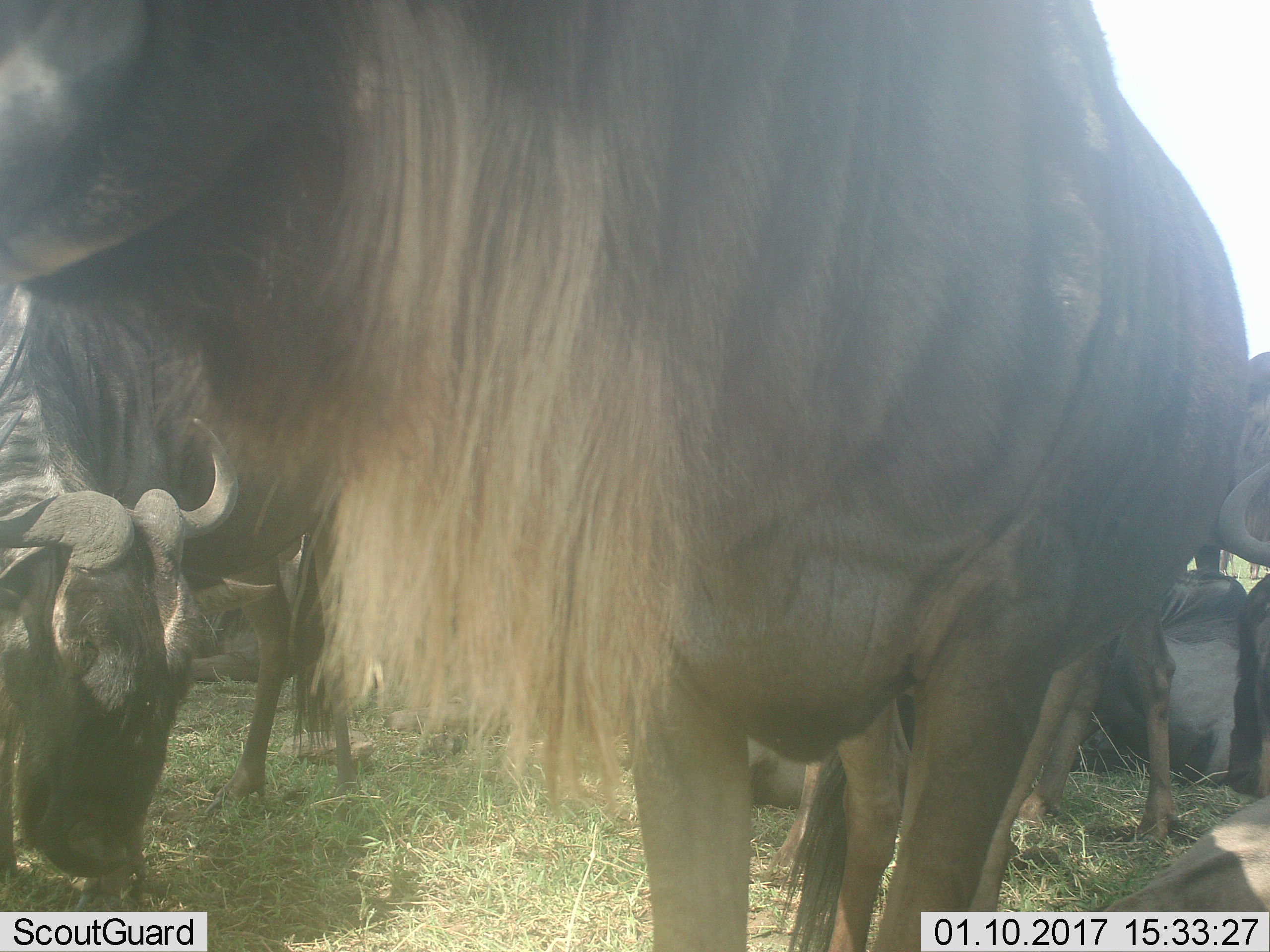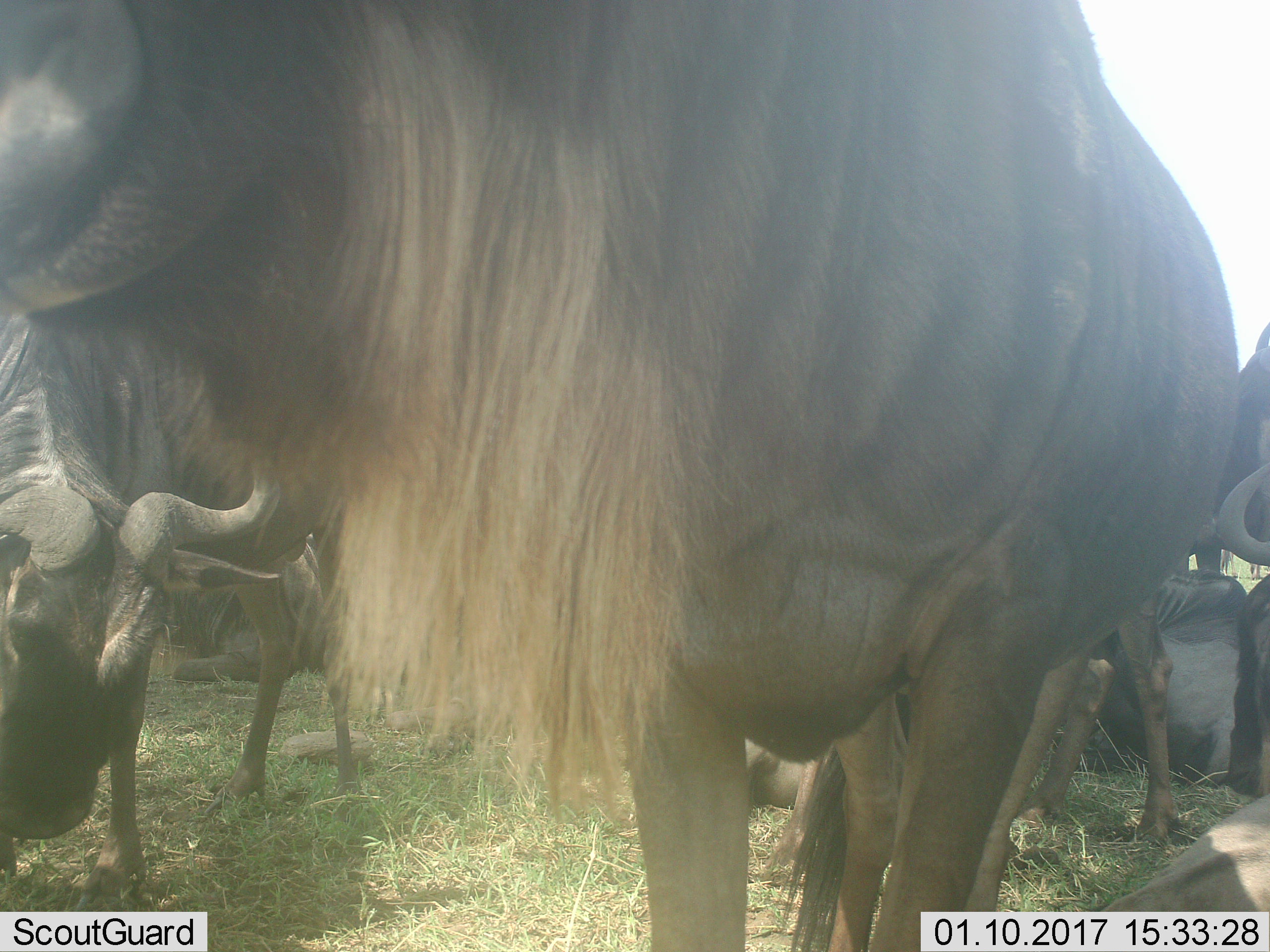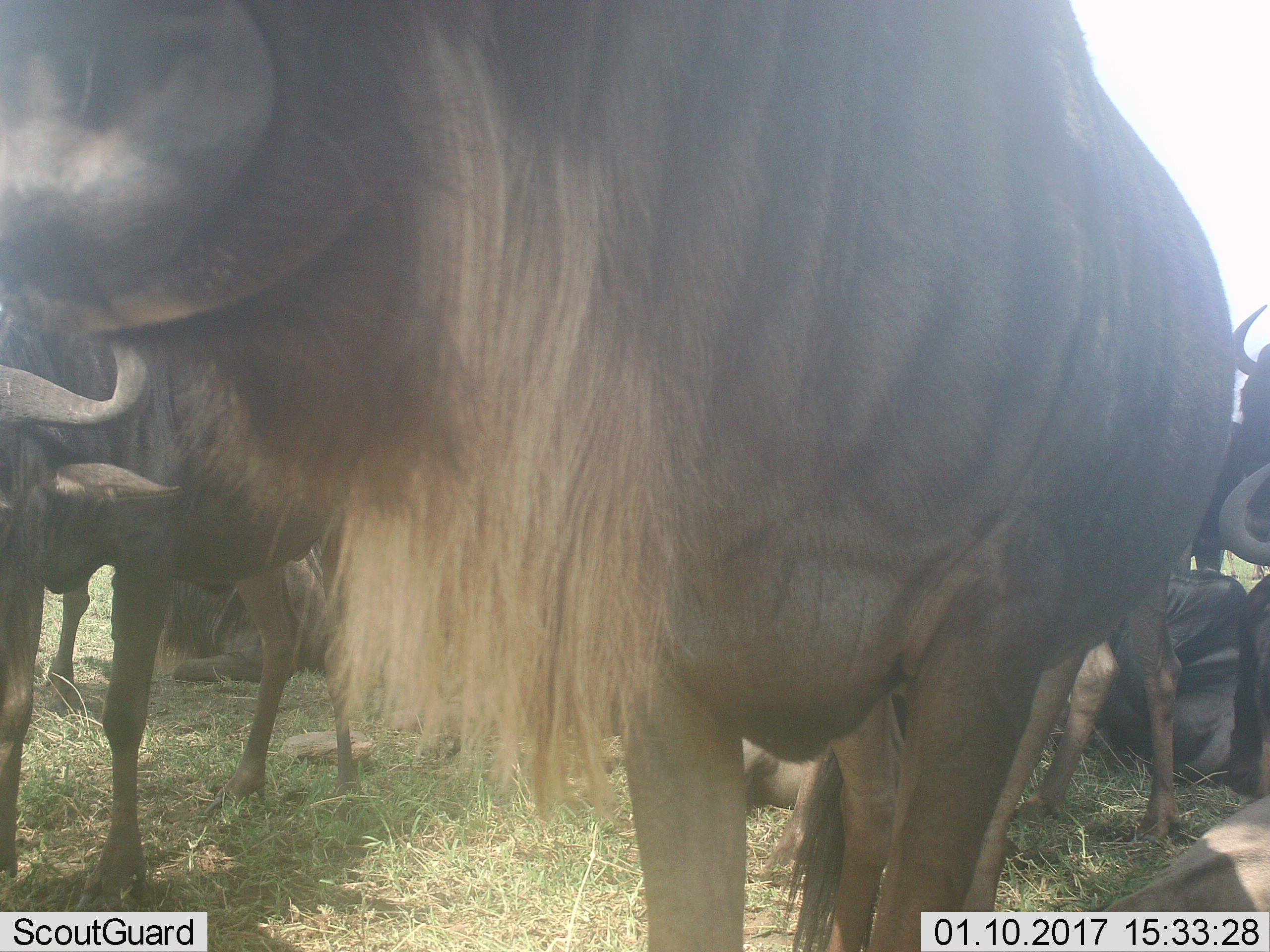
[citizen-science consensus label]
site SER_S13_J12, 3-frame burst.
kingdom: Animalia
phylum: Chordata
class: Mammalia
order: Artiodactyla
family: Bovidae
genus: Connochaetes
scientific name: Connochaetes taurinus taurinus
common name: blue wildebeest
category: wildebeestblue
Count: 7.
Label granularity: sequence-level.